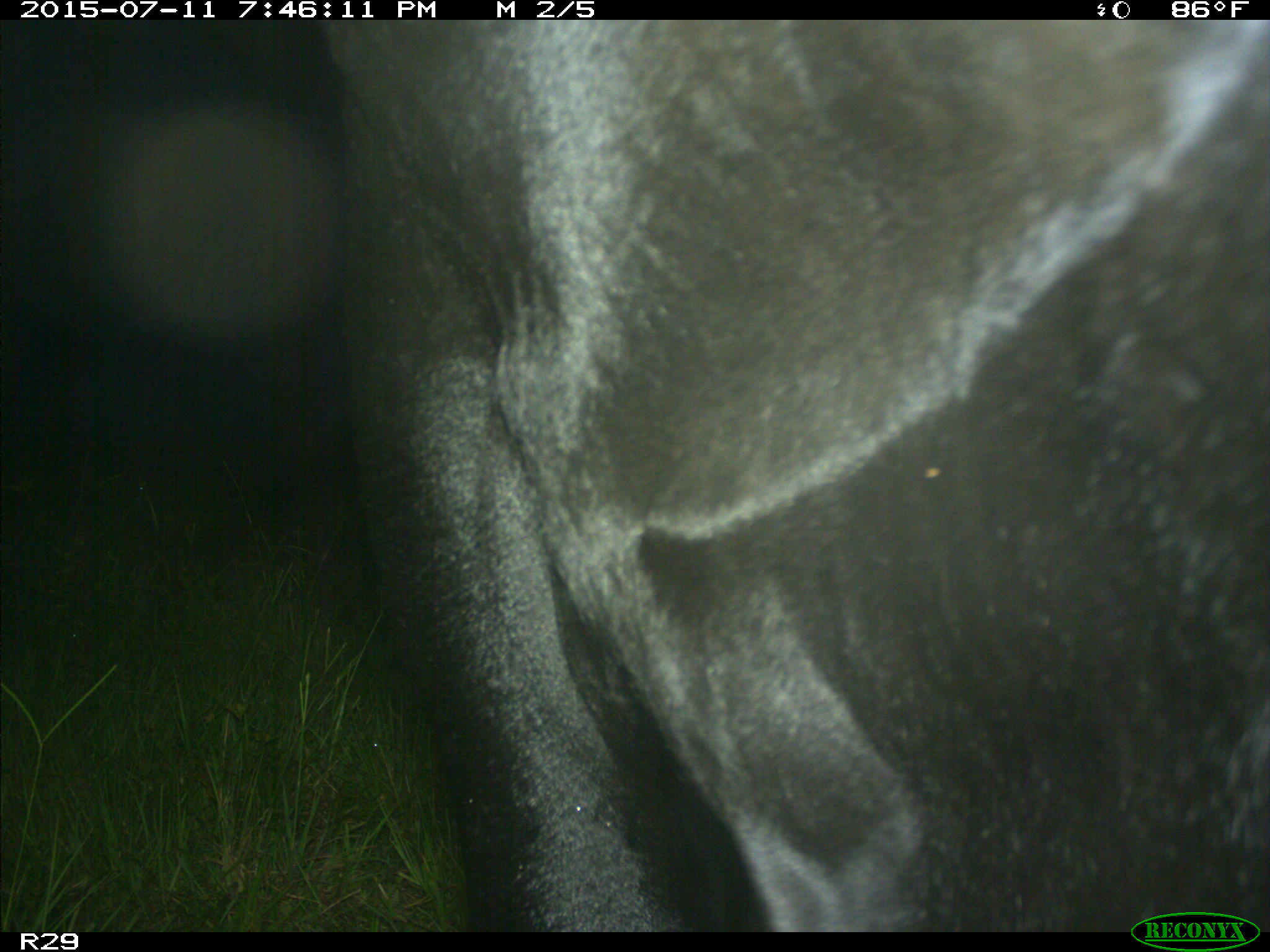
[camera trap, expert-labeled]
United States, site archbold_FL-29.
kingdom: Animalia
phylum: Chordata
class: Mammalia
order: Artiodactyla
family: Bovidae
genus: Bos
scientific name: Bos taurus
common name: domestic cow